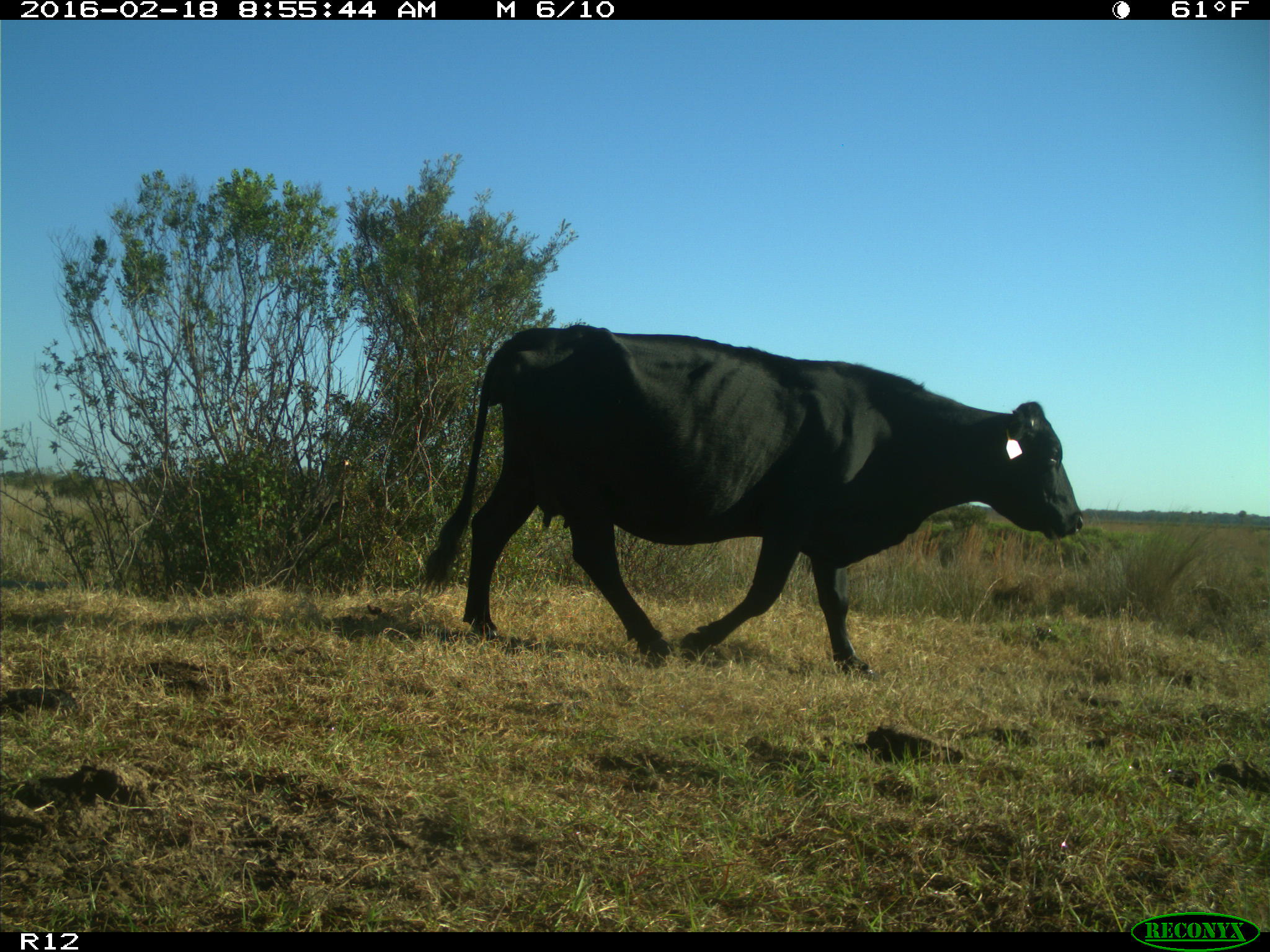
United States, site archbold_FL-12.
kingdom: Animalia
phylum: Chordata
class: Mammalia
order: Artiodactyla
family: Bovidae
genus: Bos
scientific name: Bos taurus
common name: domestic cow